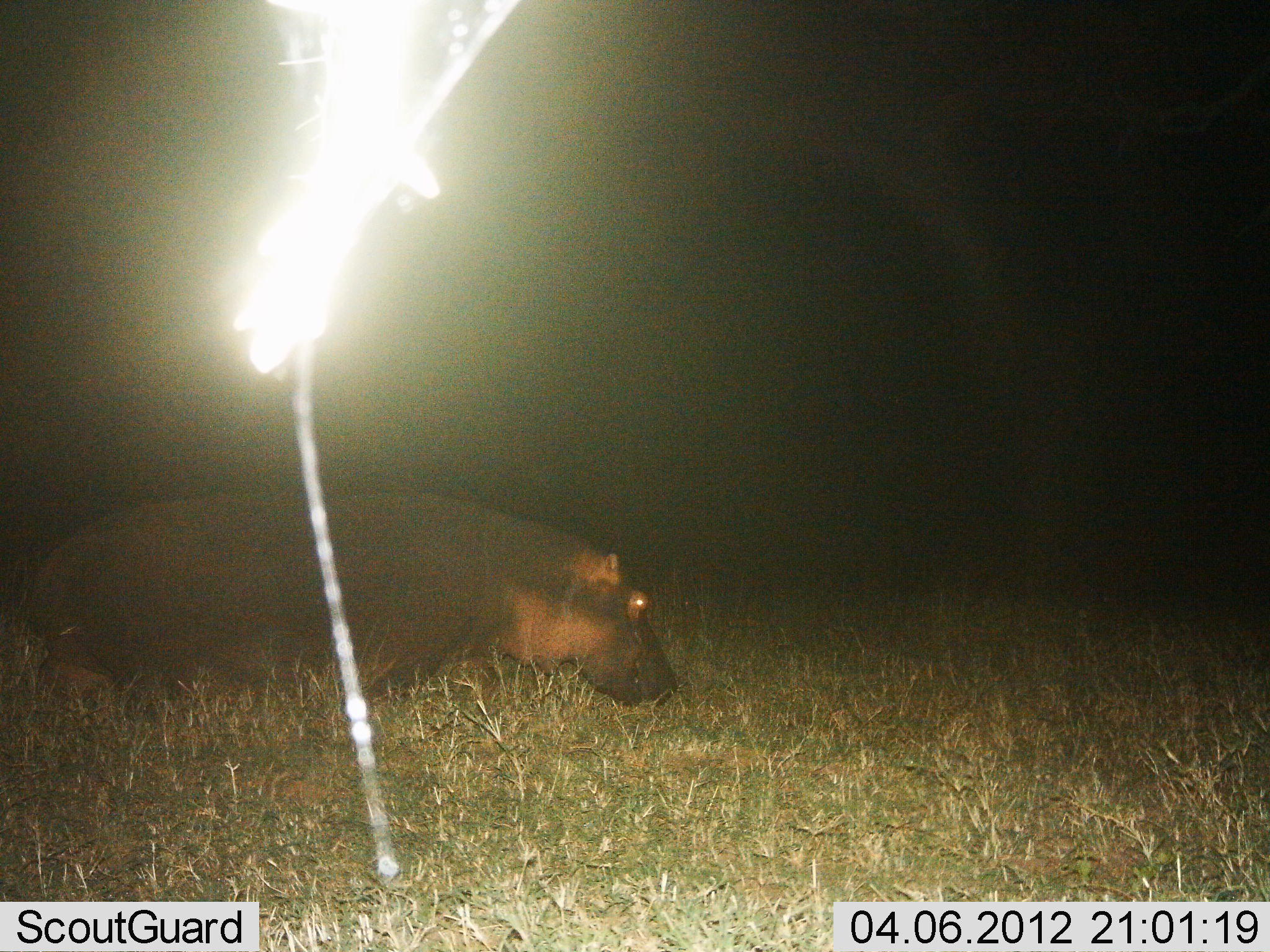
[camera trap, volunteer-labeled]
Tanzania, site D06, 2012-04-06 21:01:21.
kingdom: Animalia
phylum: Chordata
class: Mammalia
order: Artiodactyla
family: Hippopotamidae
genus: Hippopotamus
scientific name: Hippopotamus amphibius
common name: hippopotamus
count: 1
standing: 27%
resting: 5%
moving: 64%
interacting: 0%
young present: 0%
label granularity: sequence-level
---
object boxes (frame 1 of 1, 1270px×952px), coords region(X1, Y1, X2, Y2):
animal: region(15, 483, 680, 716)